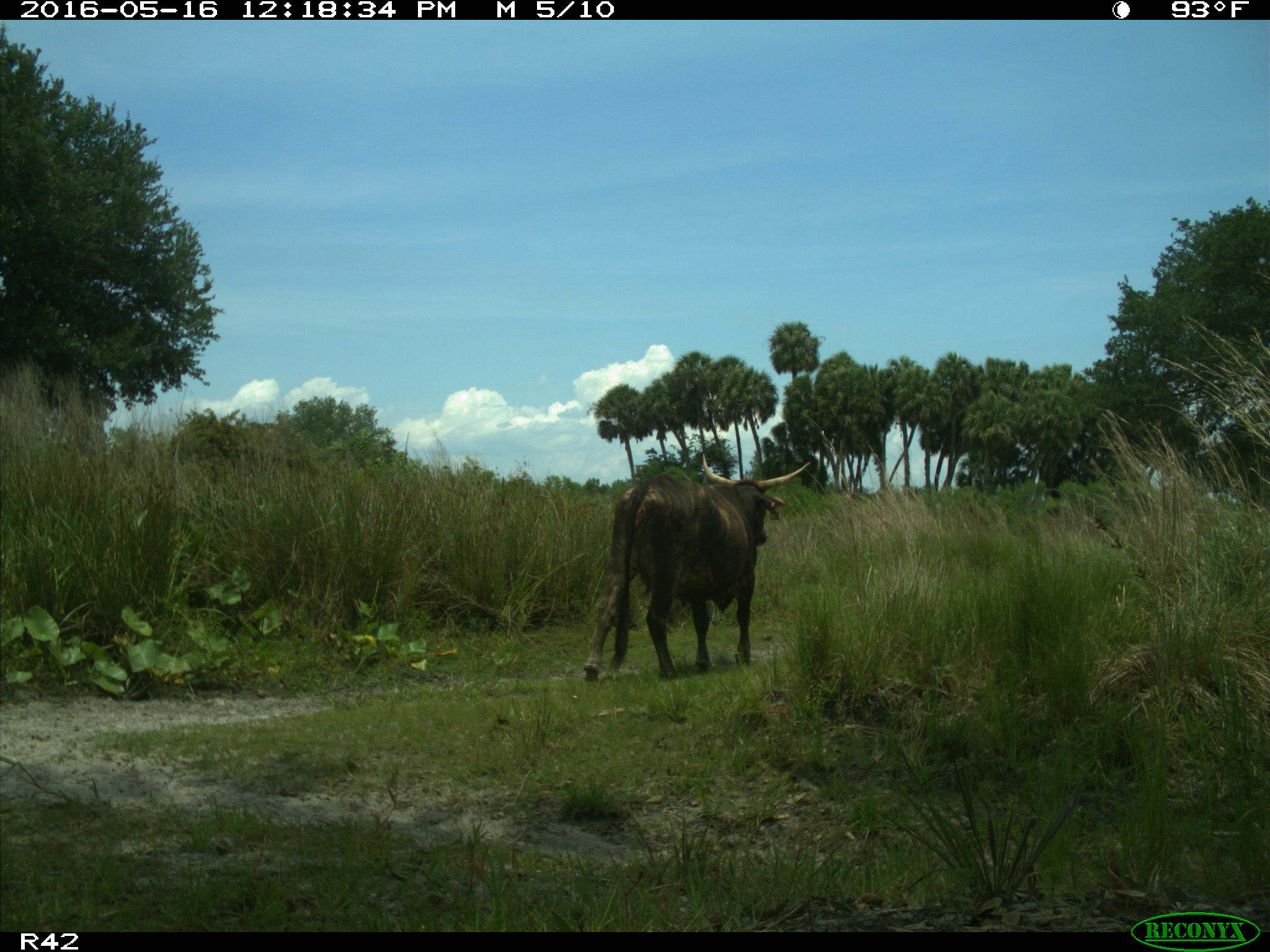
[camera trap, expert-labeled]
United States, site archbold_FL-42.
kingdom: Animalia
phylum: Chordata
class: Mammalia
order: Artiodactyla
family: Bovidae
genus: Bos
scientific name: Bos taurus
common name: domestic cow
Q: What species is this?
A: Bos taurus (domestic cow).